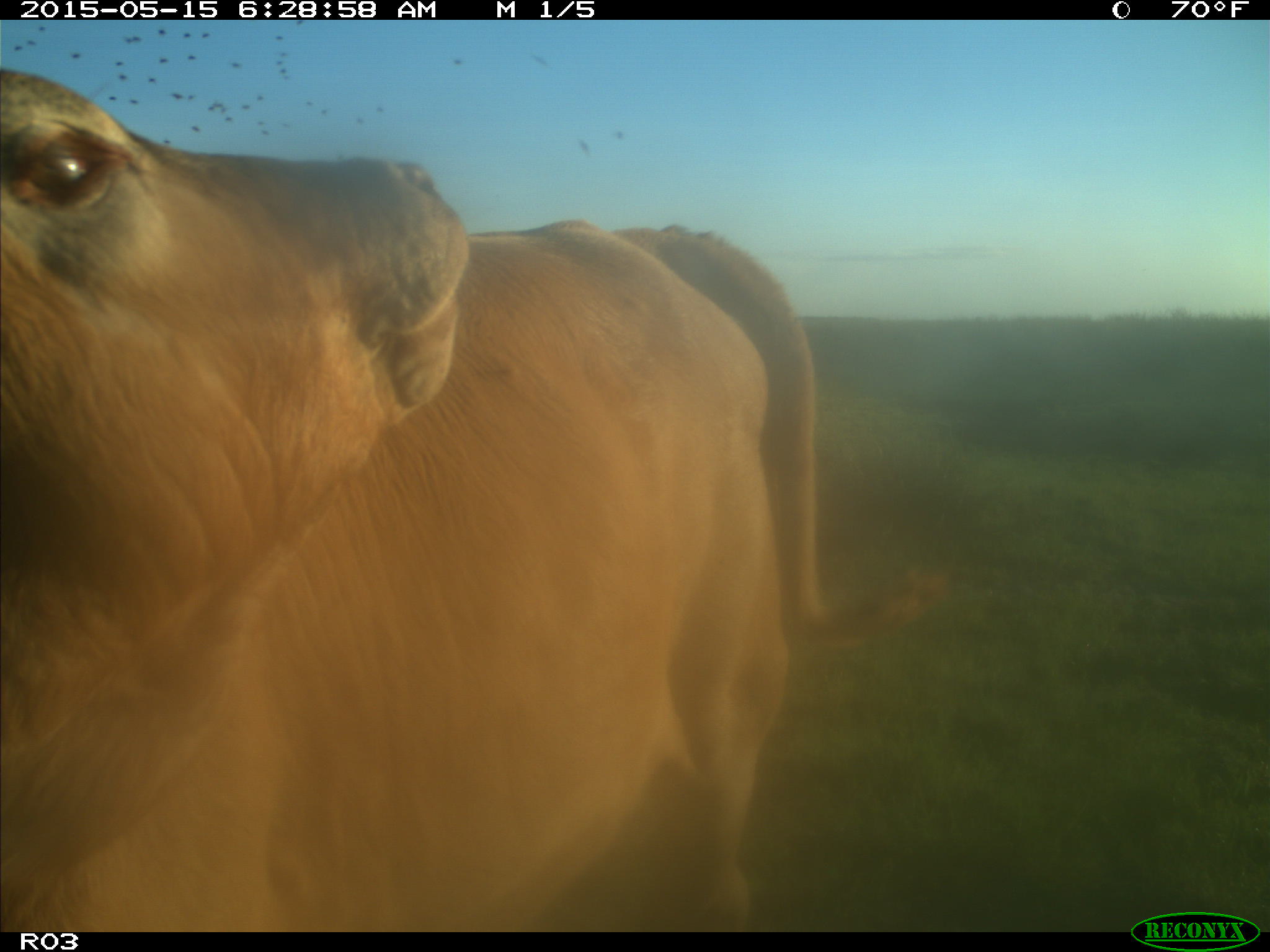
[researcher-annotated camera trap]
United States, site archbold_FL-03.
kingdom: Animalia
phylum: Chordata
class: Mammalia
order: Artiodactyla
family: Bovidae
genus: Bos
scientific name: Bos taurus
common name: domestic cow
Bos taurus (domestic cow).